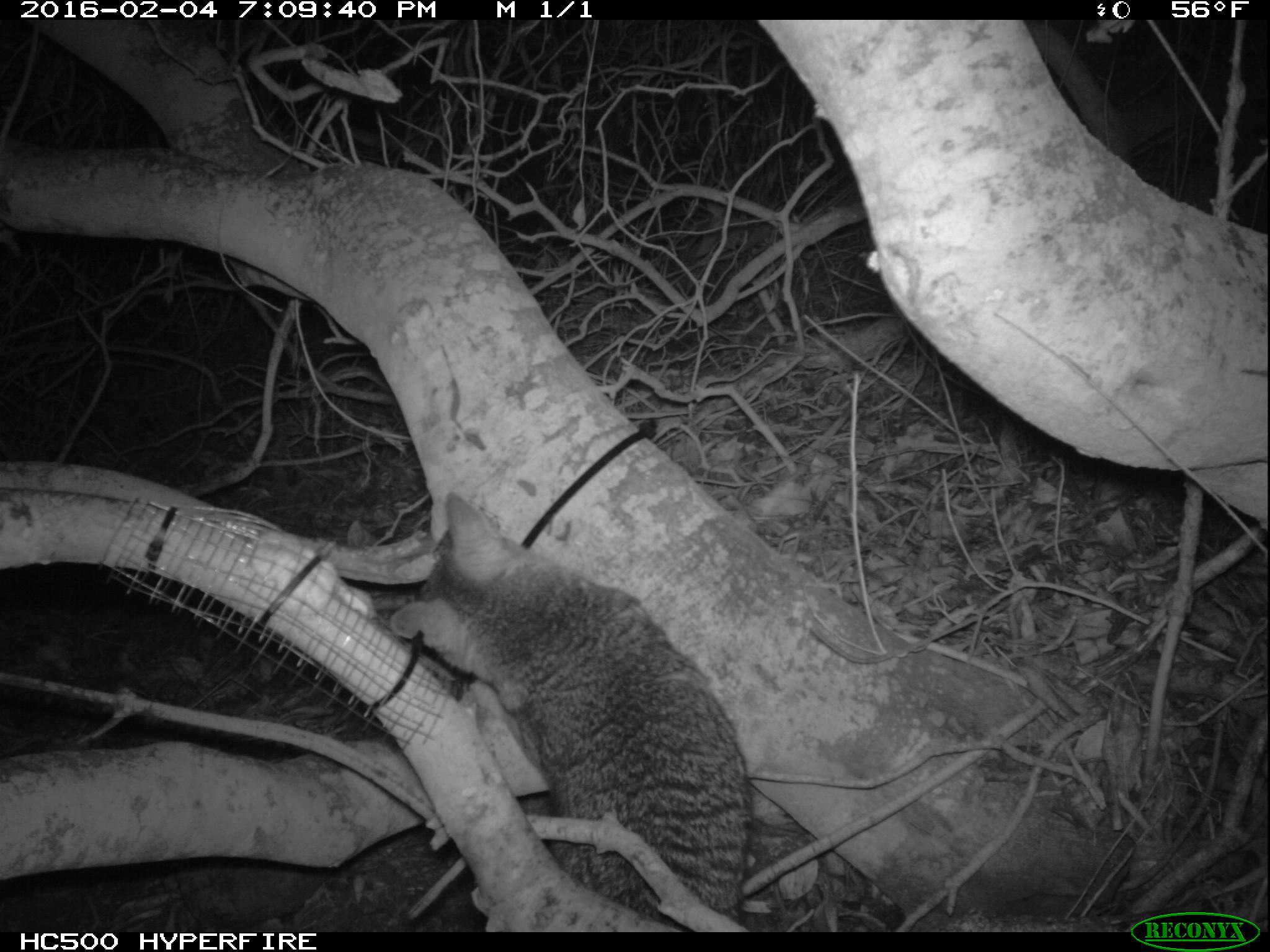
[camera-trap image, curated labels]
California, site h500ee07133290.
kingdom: Animalia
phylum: Chordata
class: Mammalia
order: Carnivora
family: Canidae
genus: Urocyon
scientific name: Urocyon littoralis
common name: island fox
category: fox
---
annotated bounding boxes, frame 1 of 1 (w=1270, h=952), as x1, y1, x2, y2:
fox: 390, 489, 754, 930